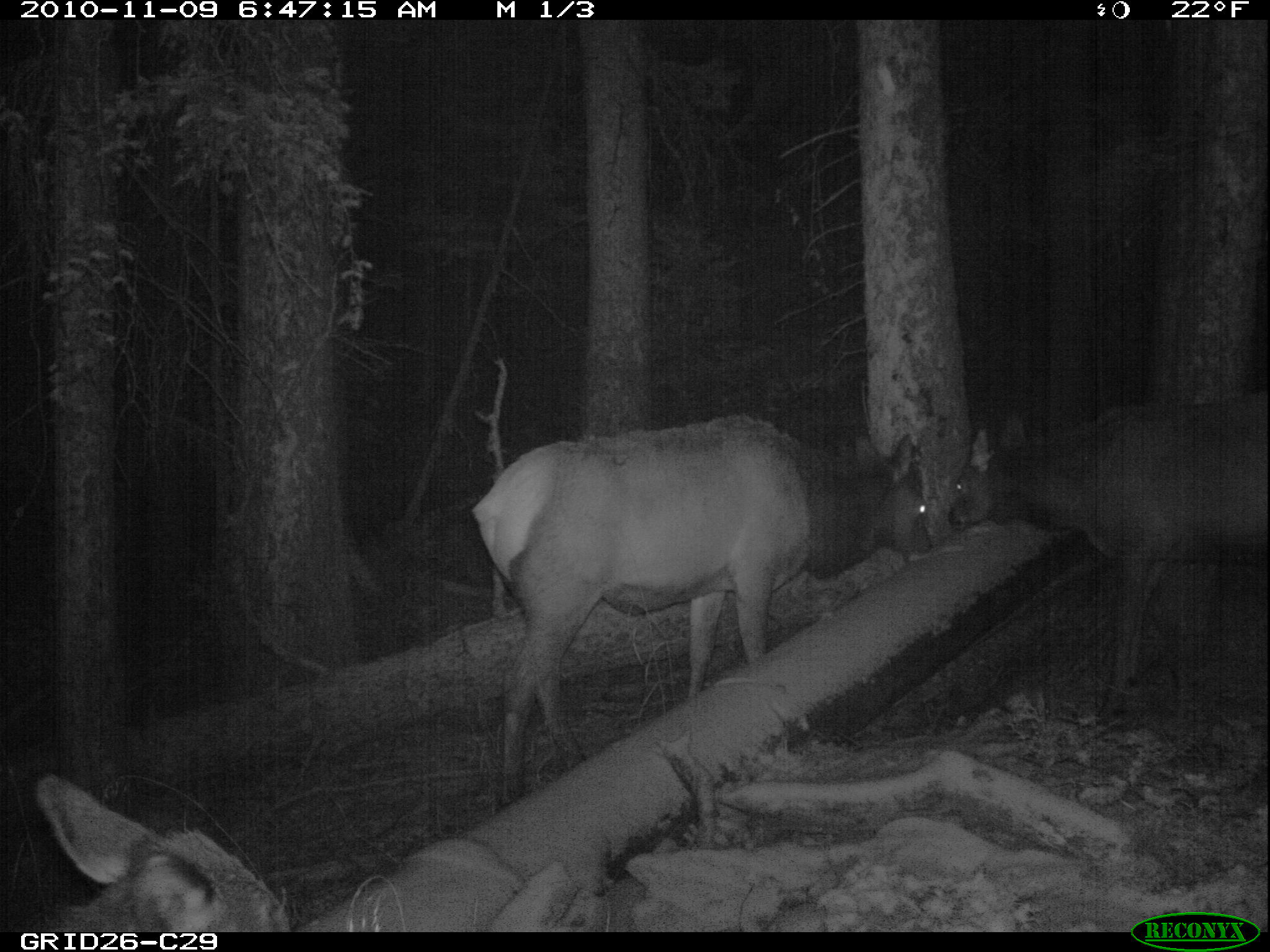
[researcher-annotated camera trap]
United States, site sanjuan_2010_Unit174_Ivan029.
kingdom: Animalia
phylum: Chordata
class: Mammalia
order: Artiodactyla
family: Cervidae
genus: Cervus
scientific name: Cervus elaphus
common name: red deer